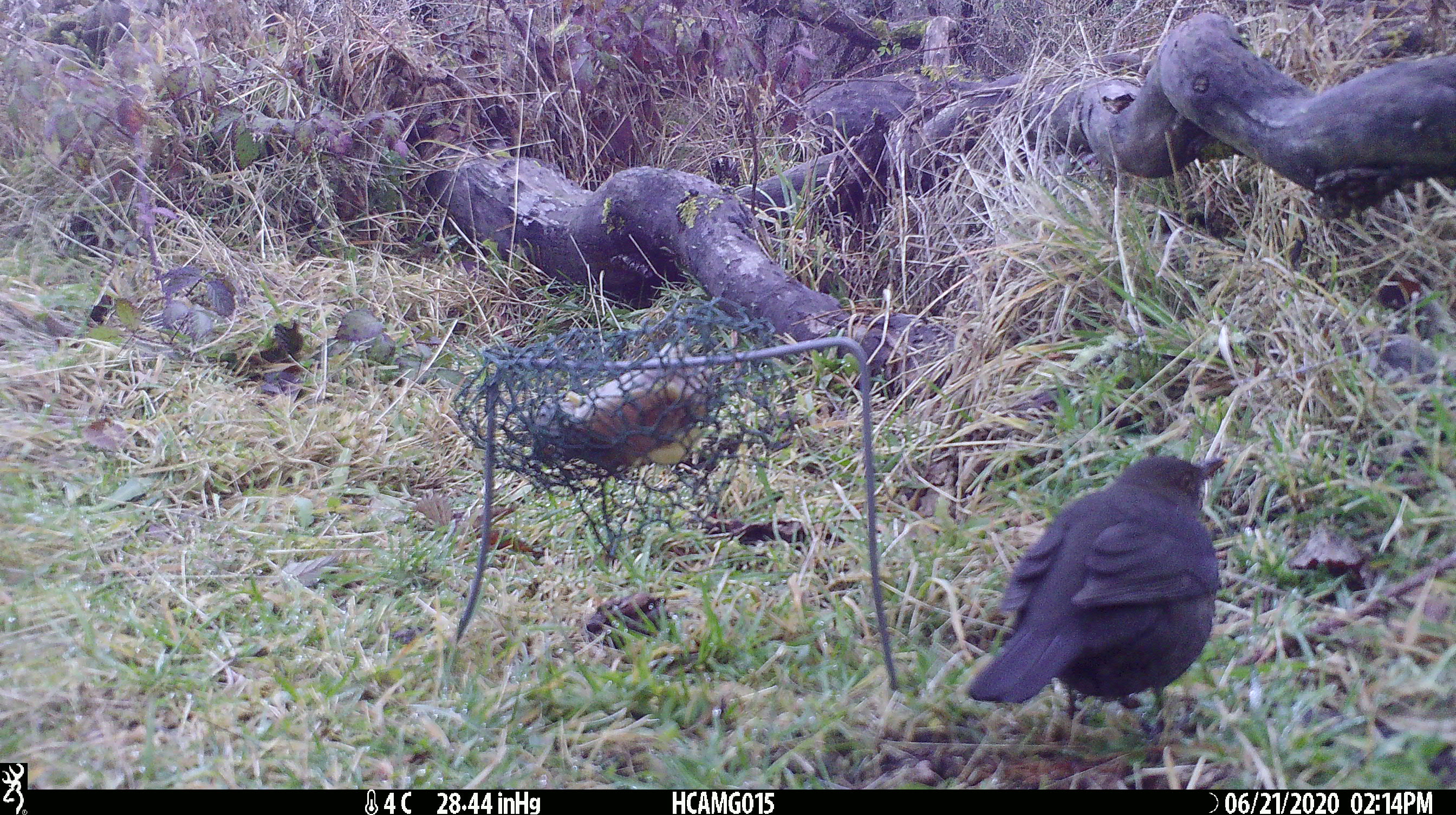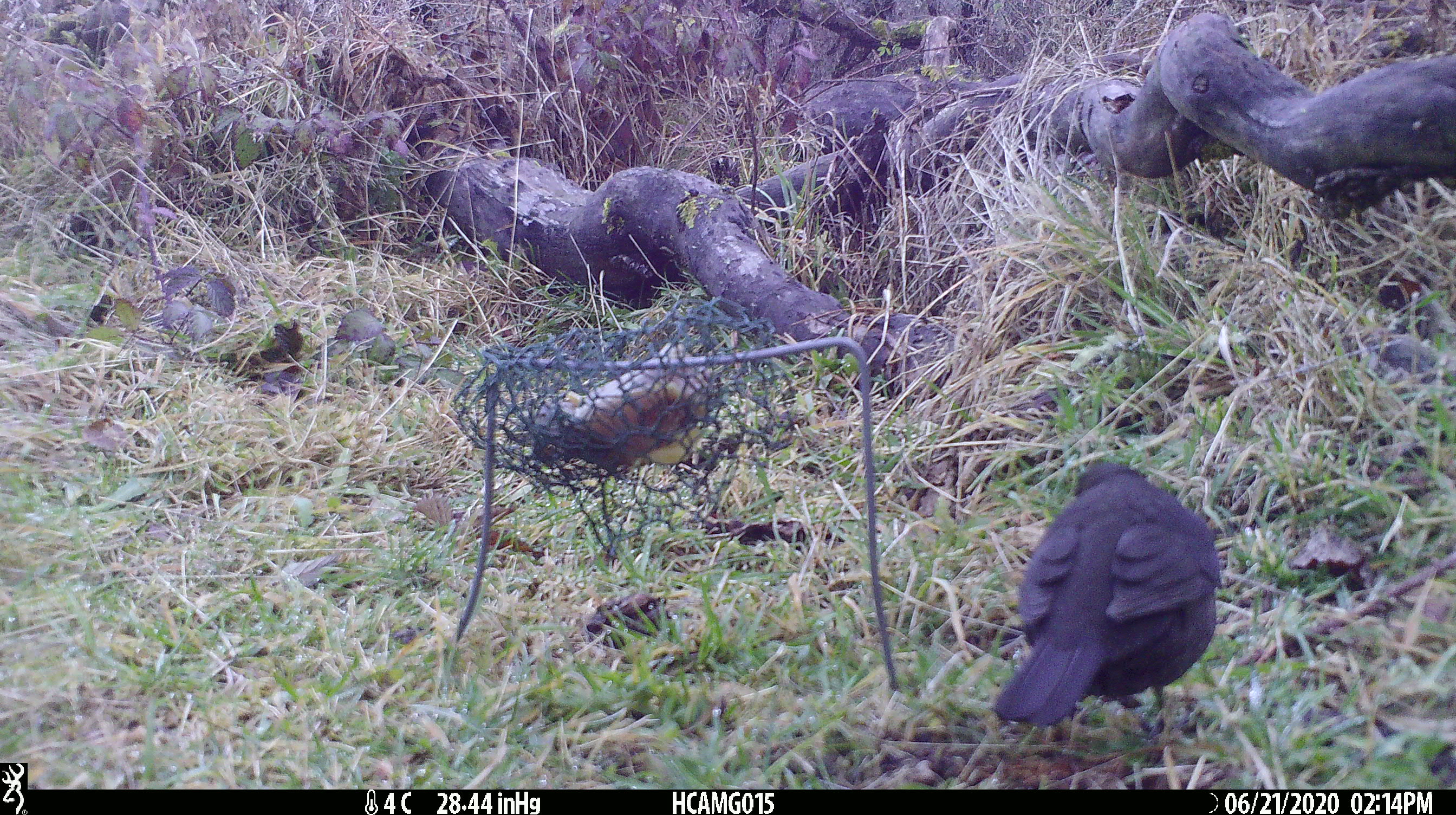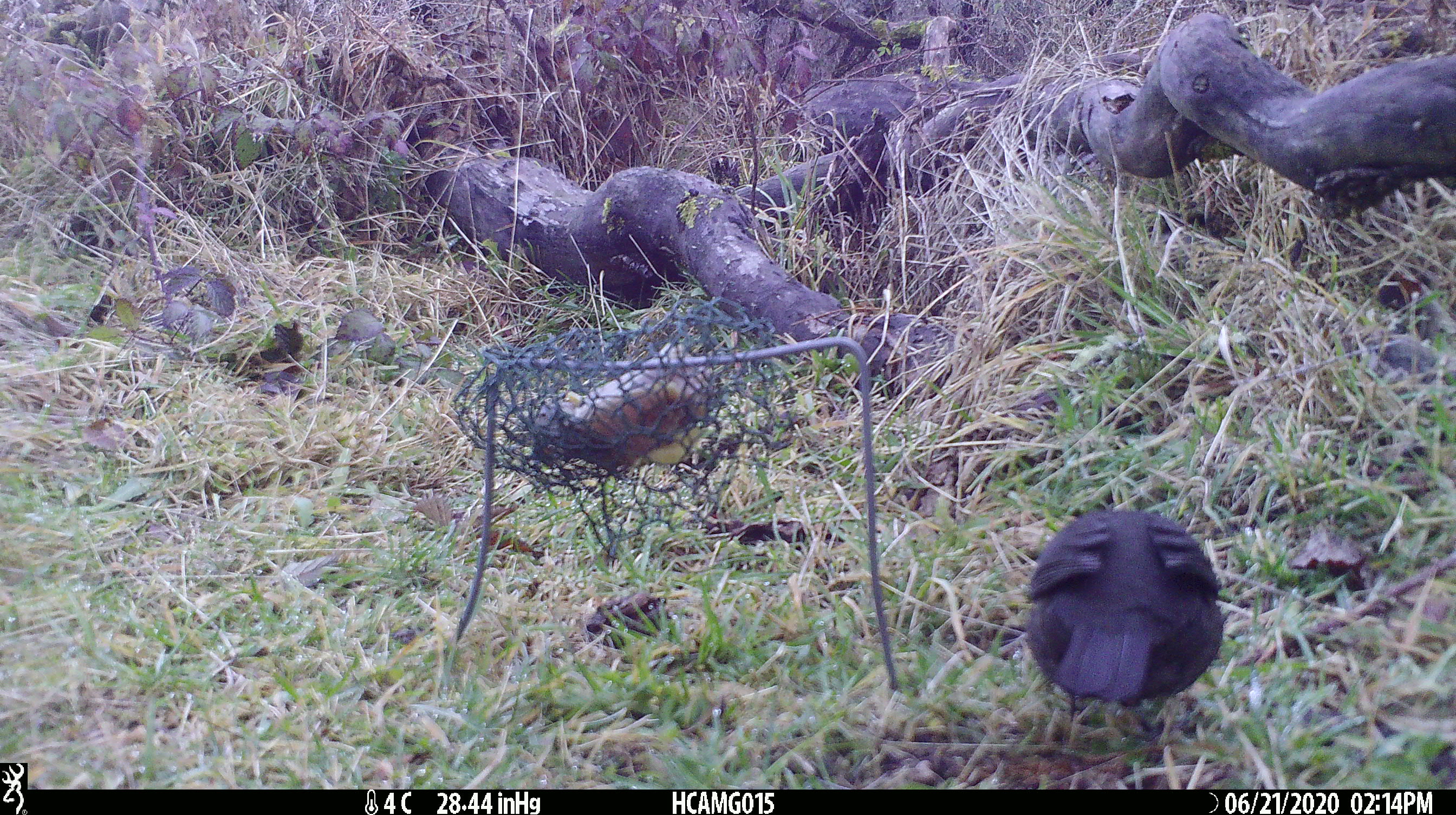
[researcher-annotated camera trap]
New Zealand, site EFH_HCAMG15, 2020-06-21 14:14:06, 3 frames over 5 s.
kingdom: Animalia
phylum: Chordata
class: Aves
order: Passeriformes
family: Turdidae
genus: Turdus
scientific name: Turdus merula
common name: eurasian blackbird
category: blackbird